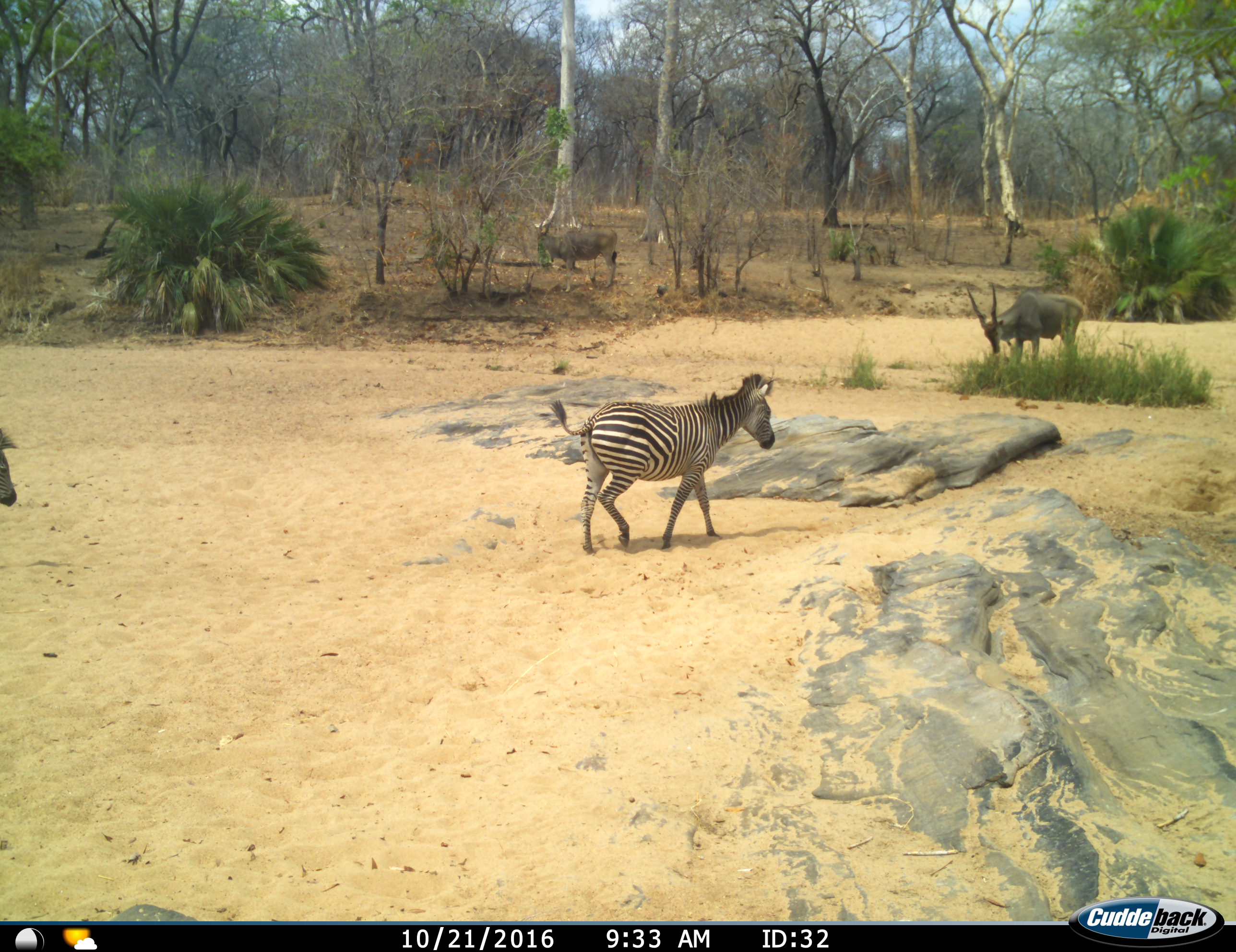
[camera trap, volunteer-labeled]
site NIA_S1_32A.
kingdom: Animalia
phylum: Chordata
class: Mammalia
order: Artiodactyla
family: Bovidae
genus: Tragelaphus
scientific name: Tragelaphus oryx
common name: eland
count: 2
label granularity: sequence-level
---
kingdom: Animalia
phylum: Chordata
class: Mammalia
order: Perissodactyla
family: Equidae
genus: Equus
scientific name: Equus quagga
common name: plains zebra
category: zebraplains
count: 2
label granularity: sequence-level